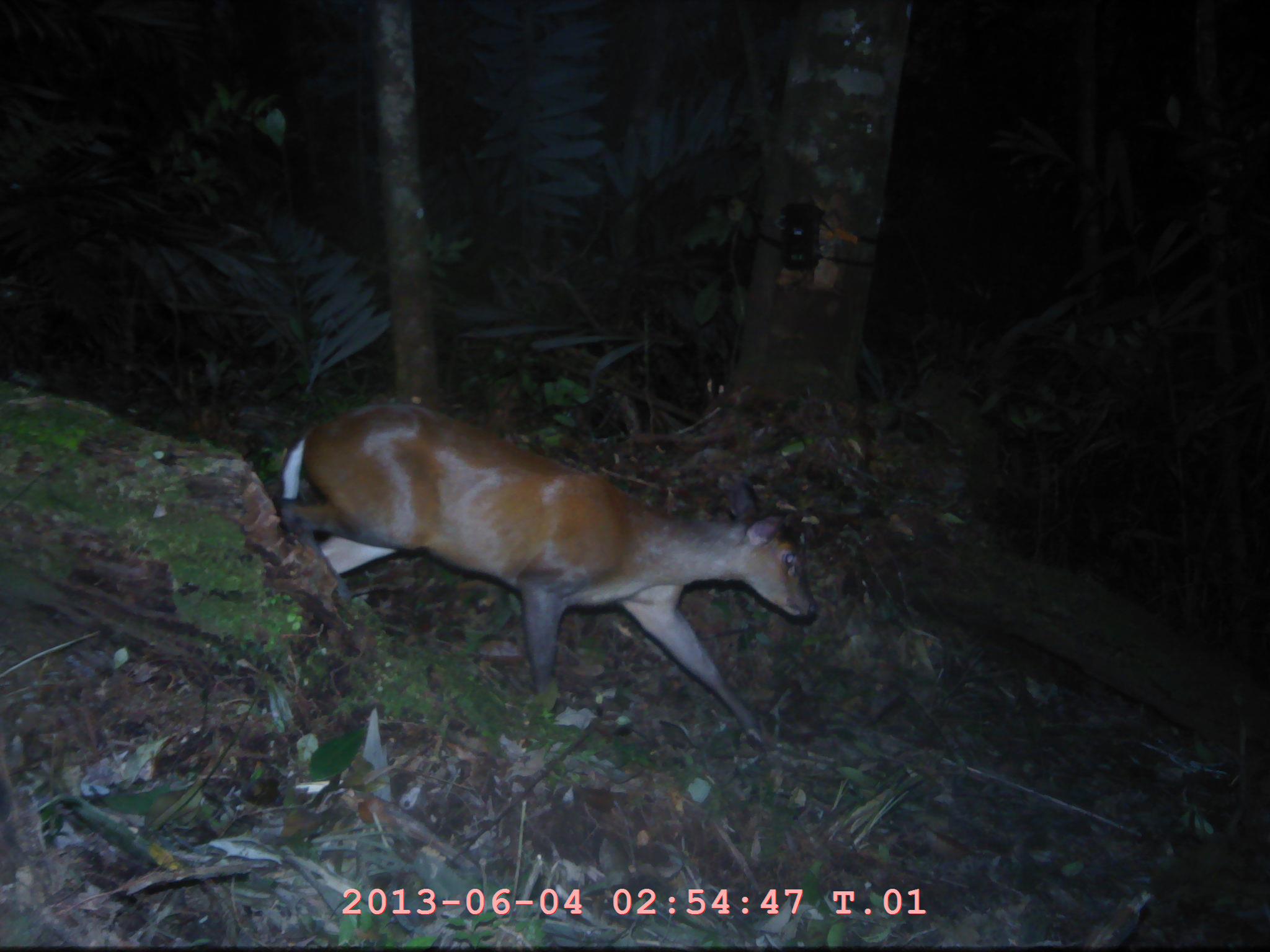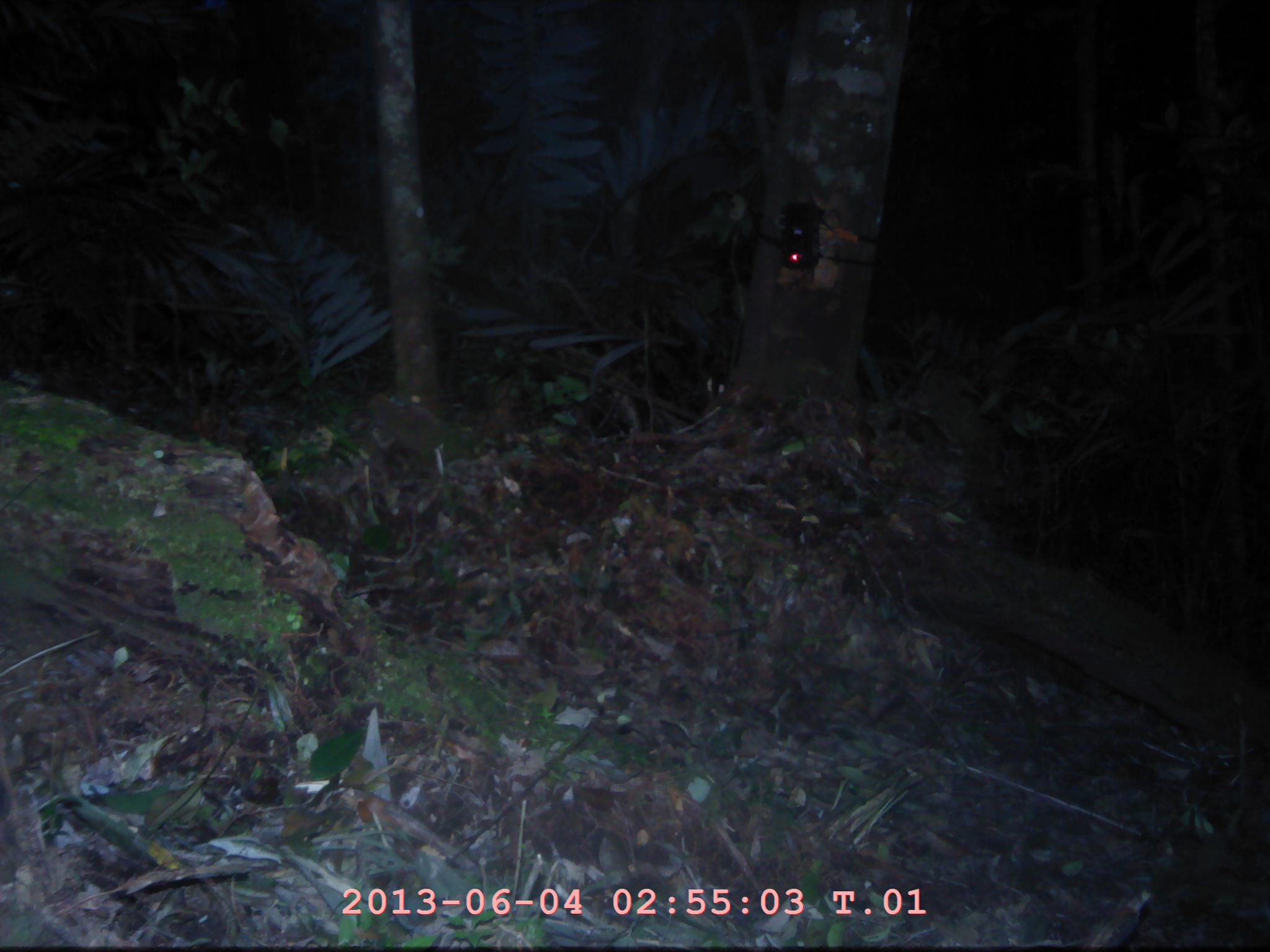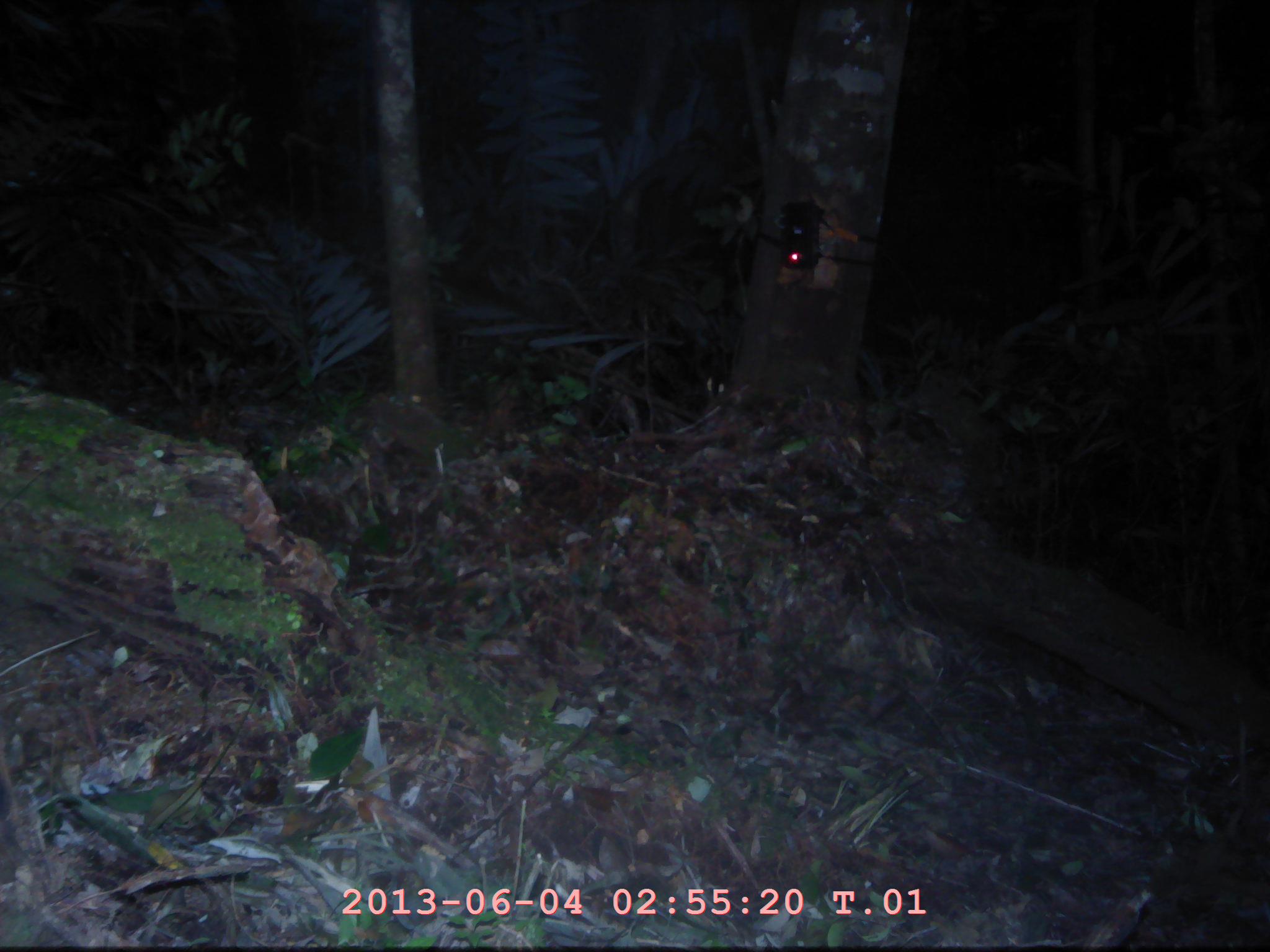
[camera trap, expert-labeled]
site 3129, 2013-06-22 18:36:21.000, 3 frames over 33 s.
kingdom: Animalia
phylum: Chordata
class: Mammalia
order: Artiodactyla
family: Cervidae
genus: Muntiacus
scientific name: Muntiacus muntjak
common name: southern red muntjac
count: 1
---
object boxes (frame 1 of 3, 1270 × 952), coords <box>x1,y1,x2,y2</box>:
muntiacus muntjak: <box>276,398,818,746</box>